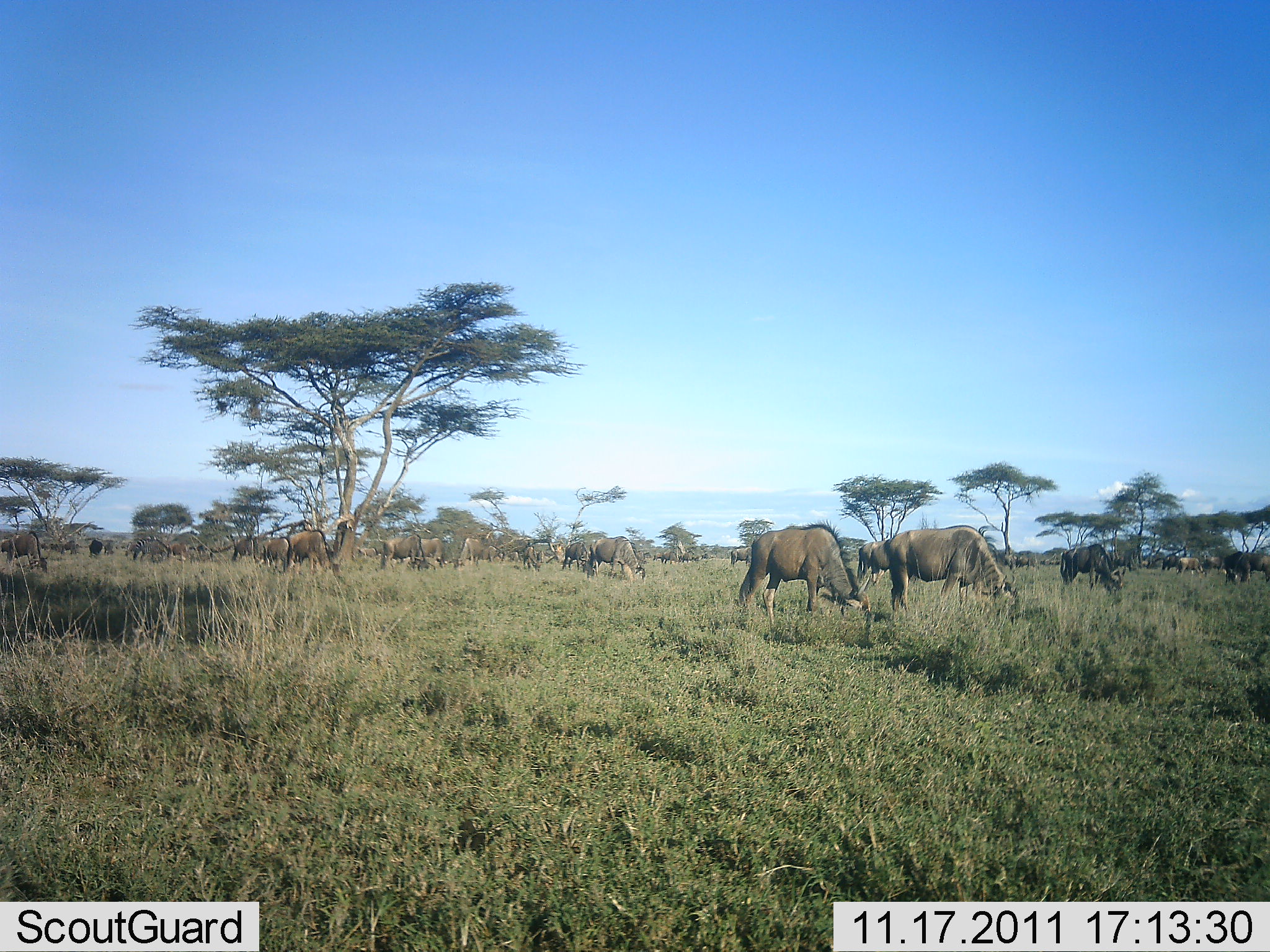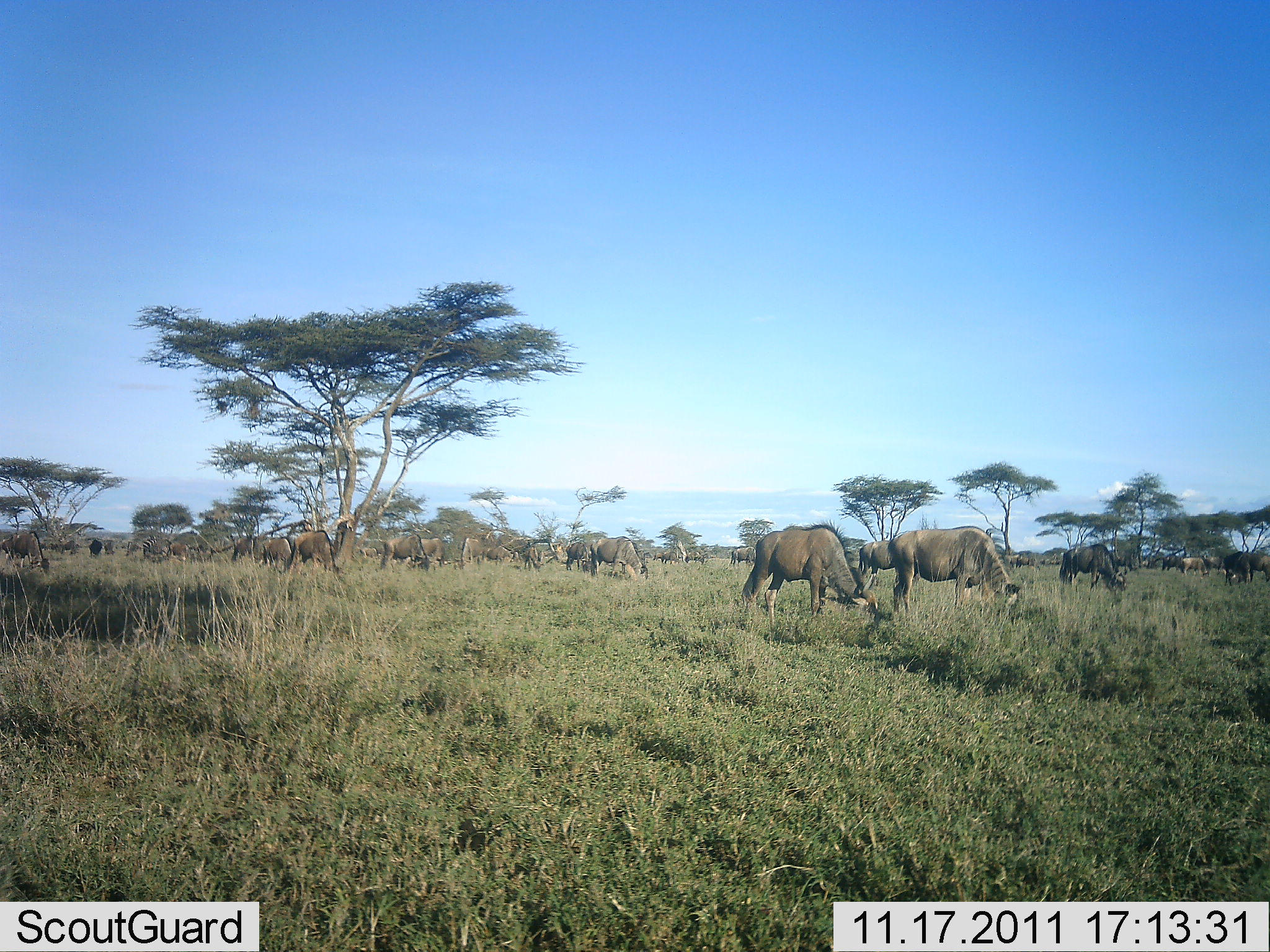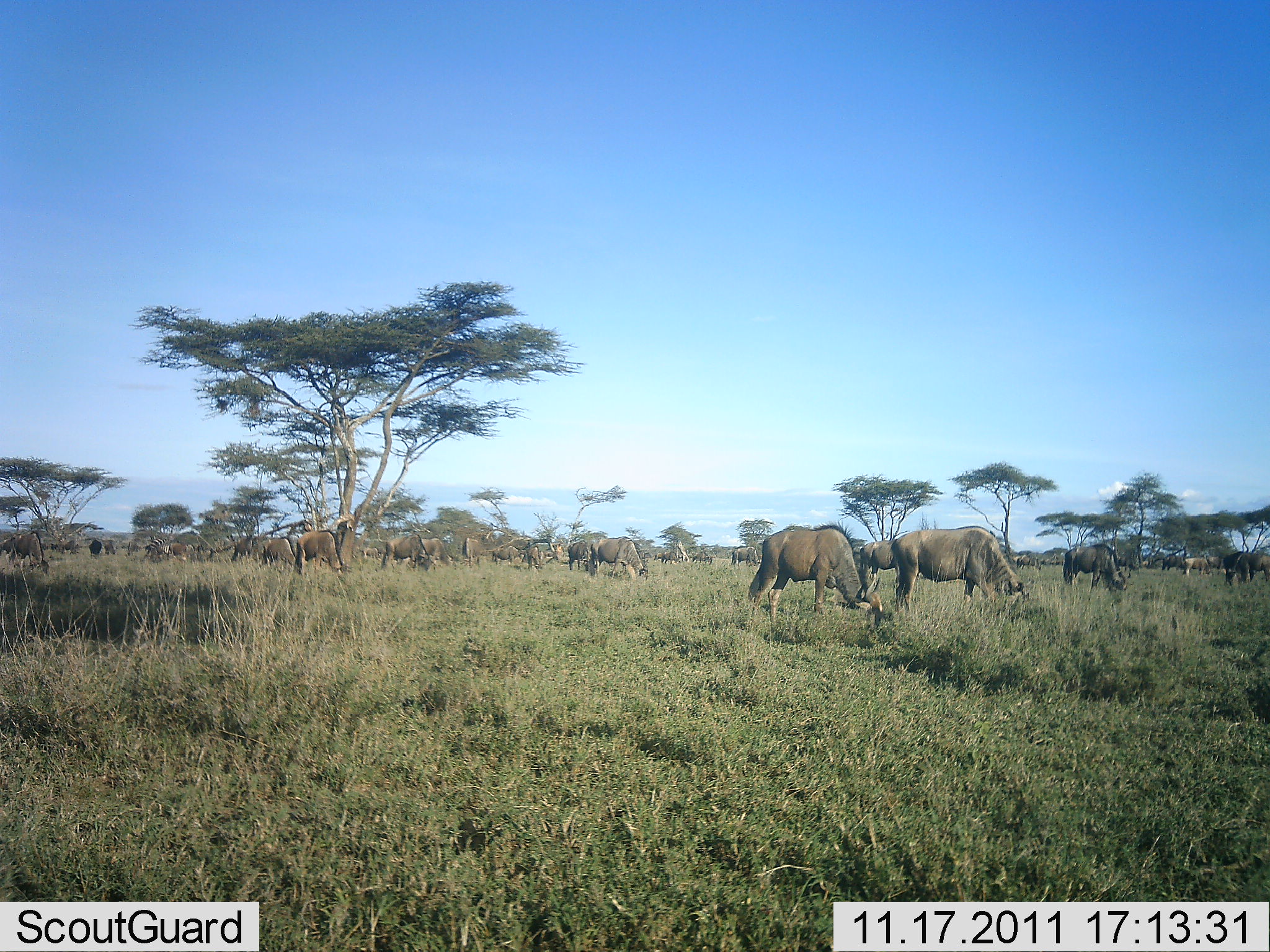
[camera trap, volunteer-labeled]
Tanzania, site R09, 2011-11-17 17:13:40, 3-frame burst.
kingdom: Animalia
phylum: Chordata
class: Mammalia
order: Artiodactyla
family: Bovidae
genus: Connochaetes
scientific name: Connochaetes taurinus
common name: blue wildebeest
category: wildebeest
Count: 11-50.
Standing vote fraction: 27%.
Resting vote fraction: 0%.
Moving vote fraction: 27%.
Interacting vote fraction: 0%.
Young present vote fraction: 9%.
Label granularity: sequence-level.